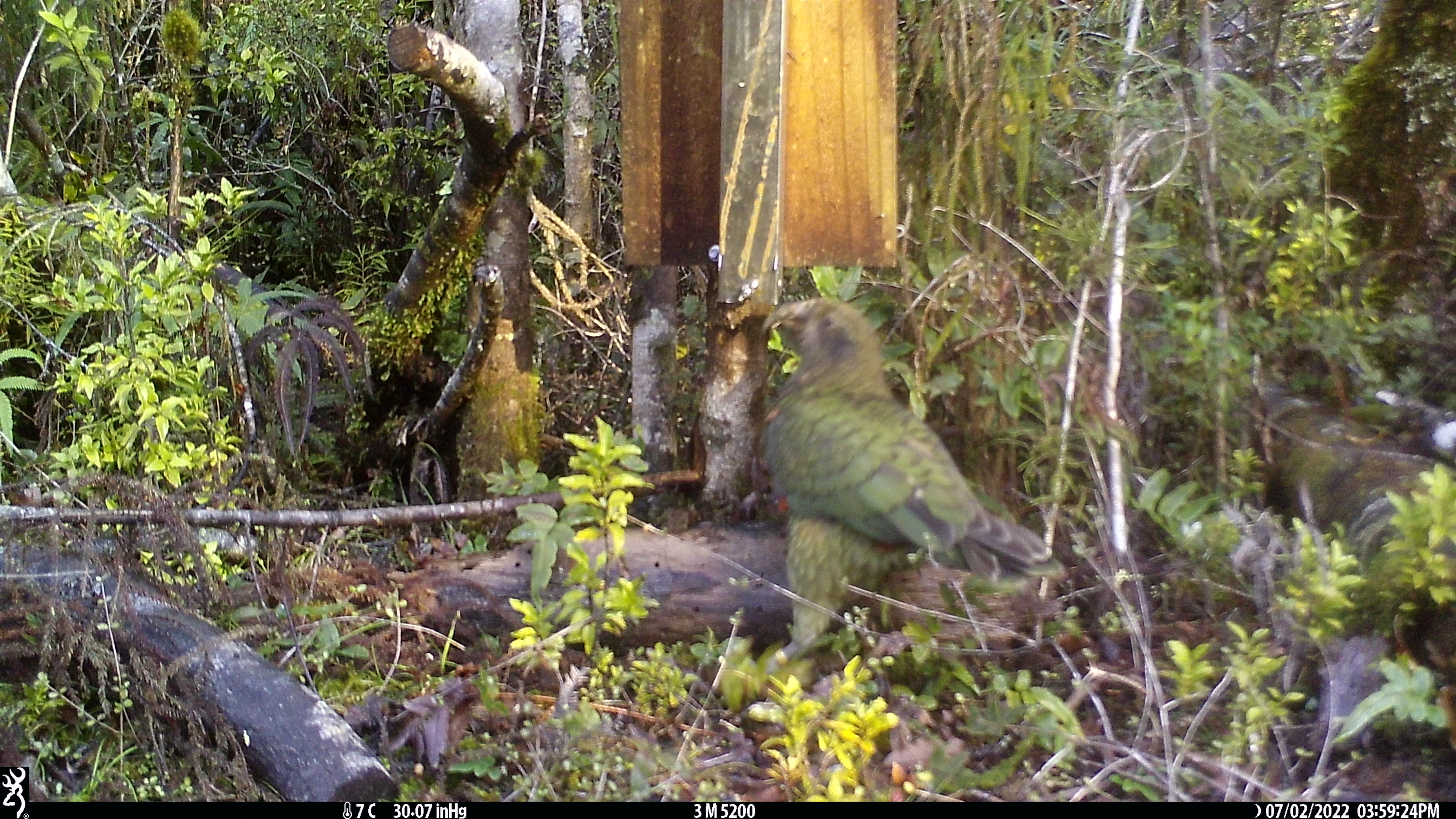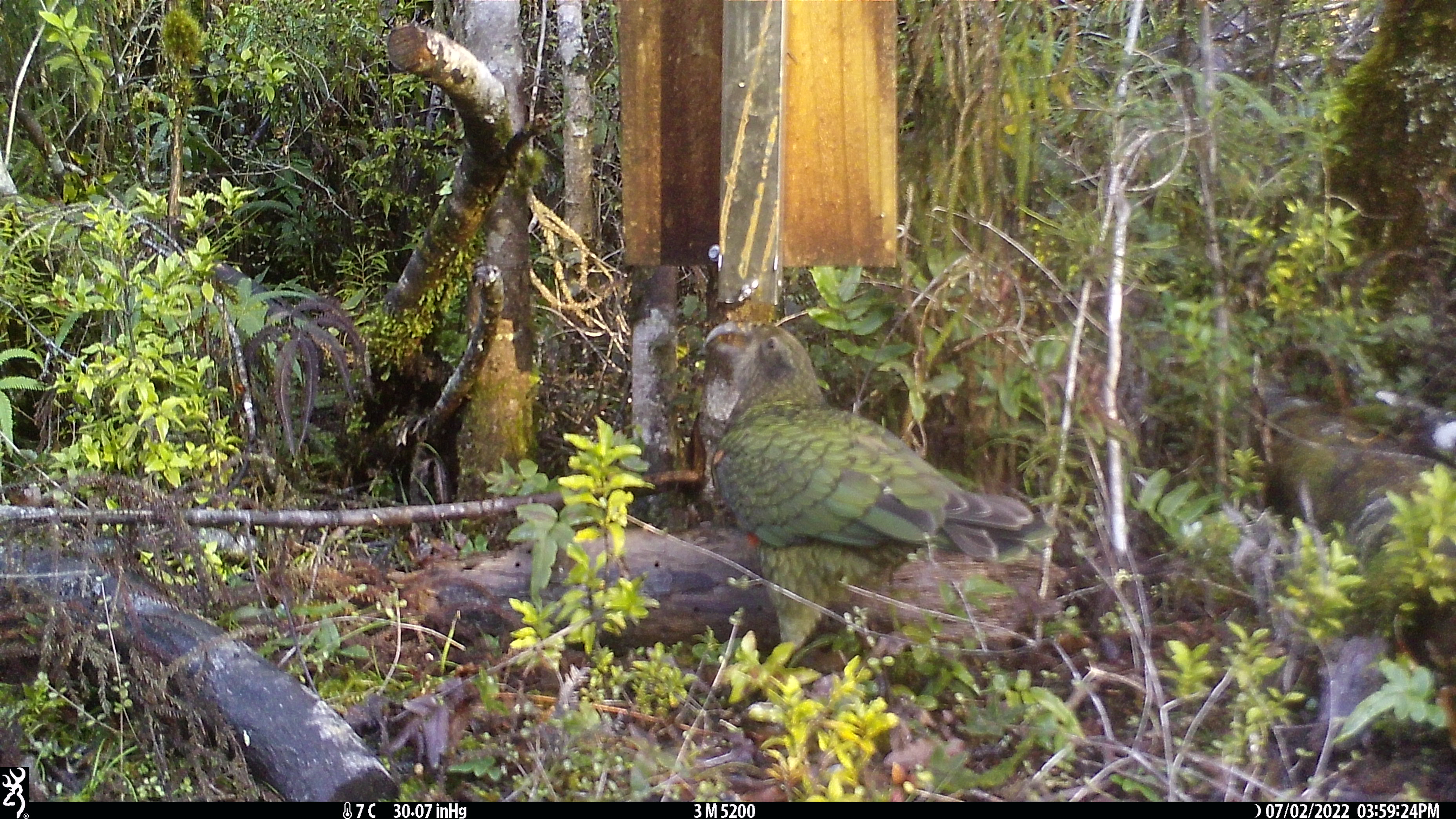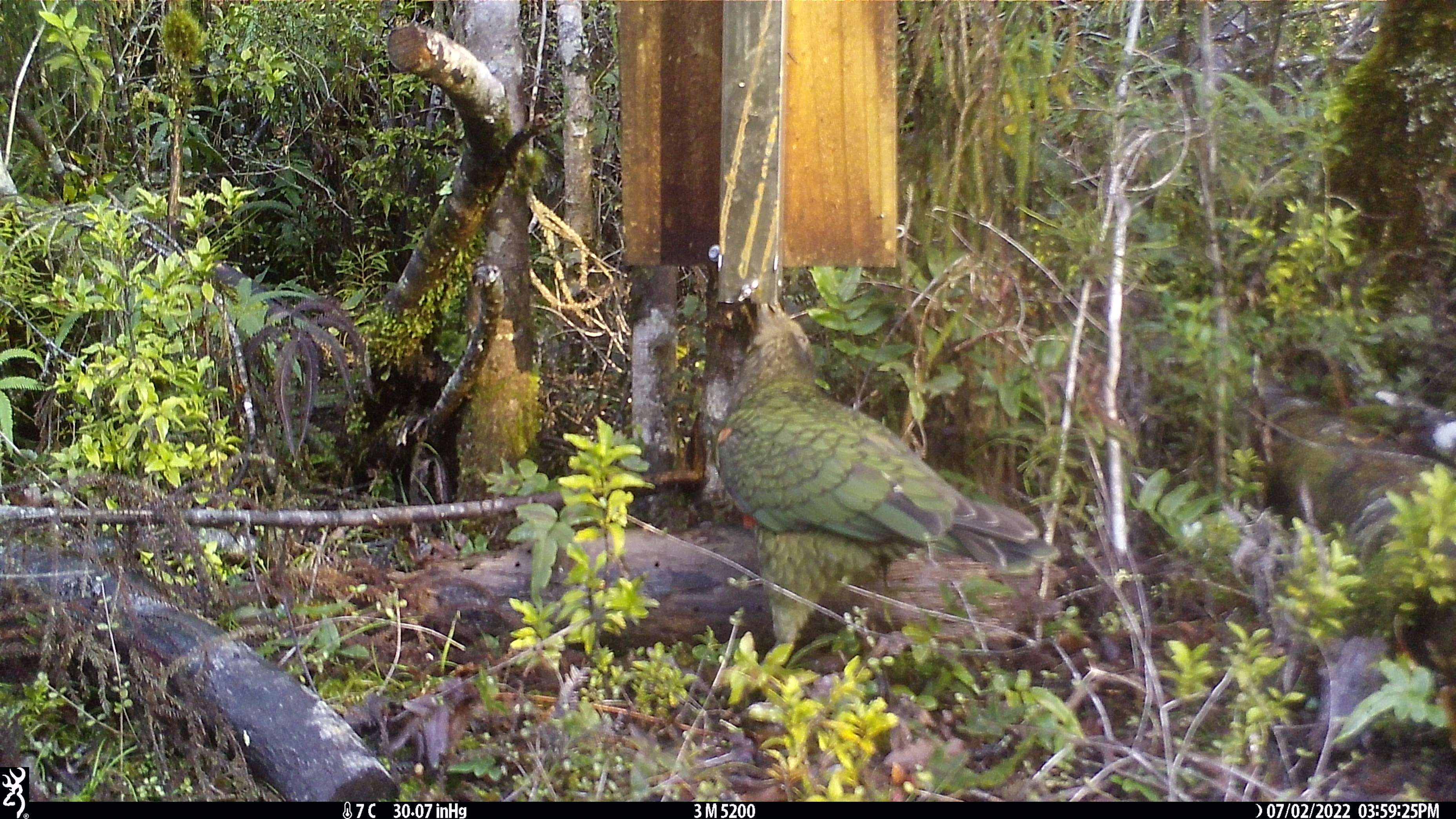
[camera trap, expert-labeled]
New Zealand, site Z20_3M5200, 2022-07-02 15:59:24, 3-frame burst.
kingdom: Animalia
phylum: Chordata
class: Aves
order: Psittaciformes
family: Strigopidae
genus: Nestor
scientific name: Nestor notabilis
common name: kea